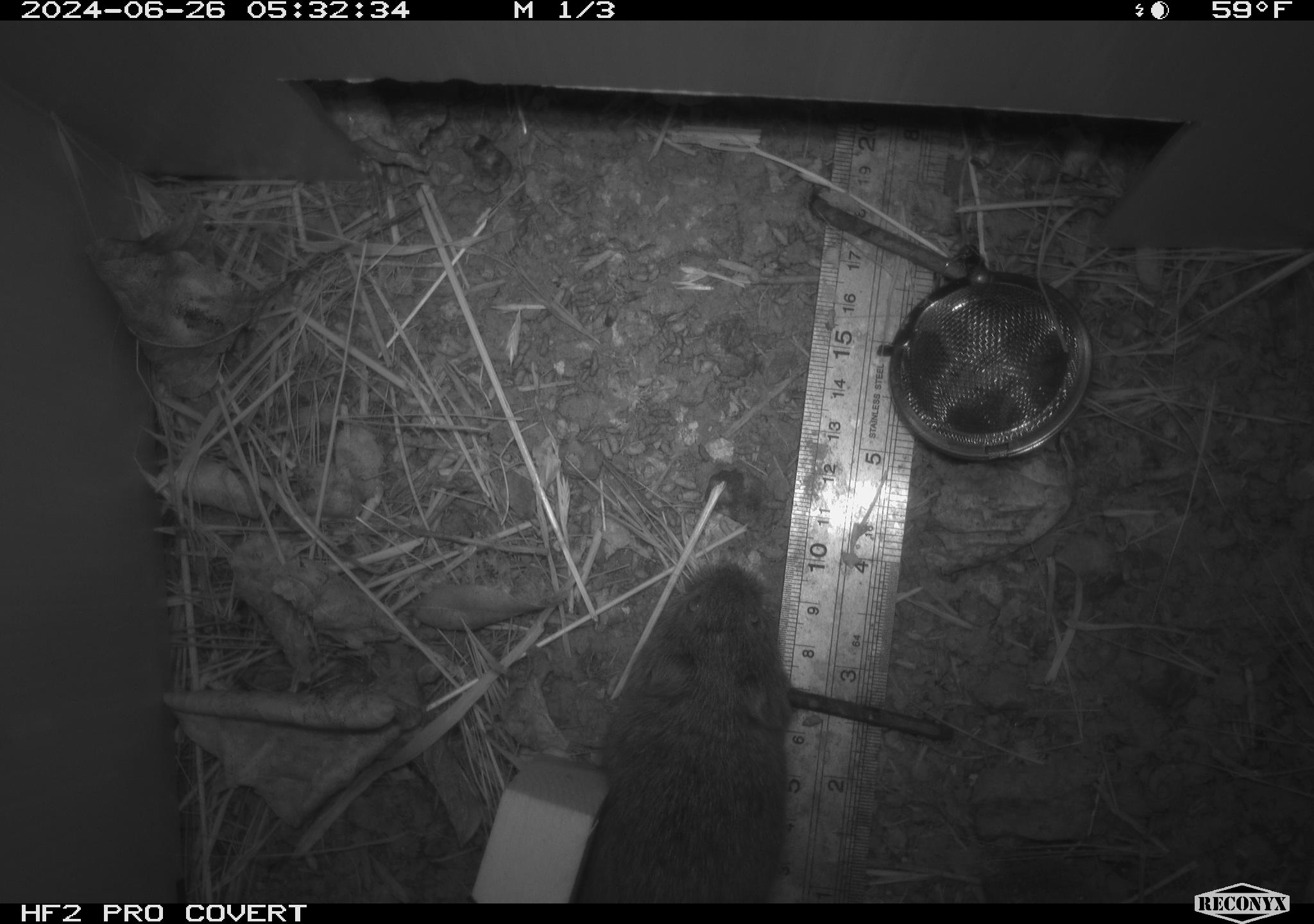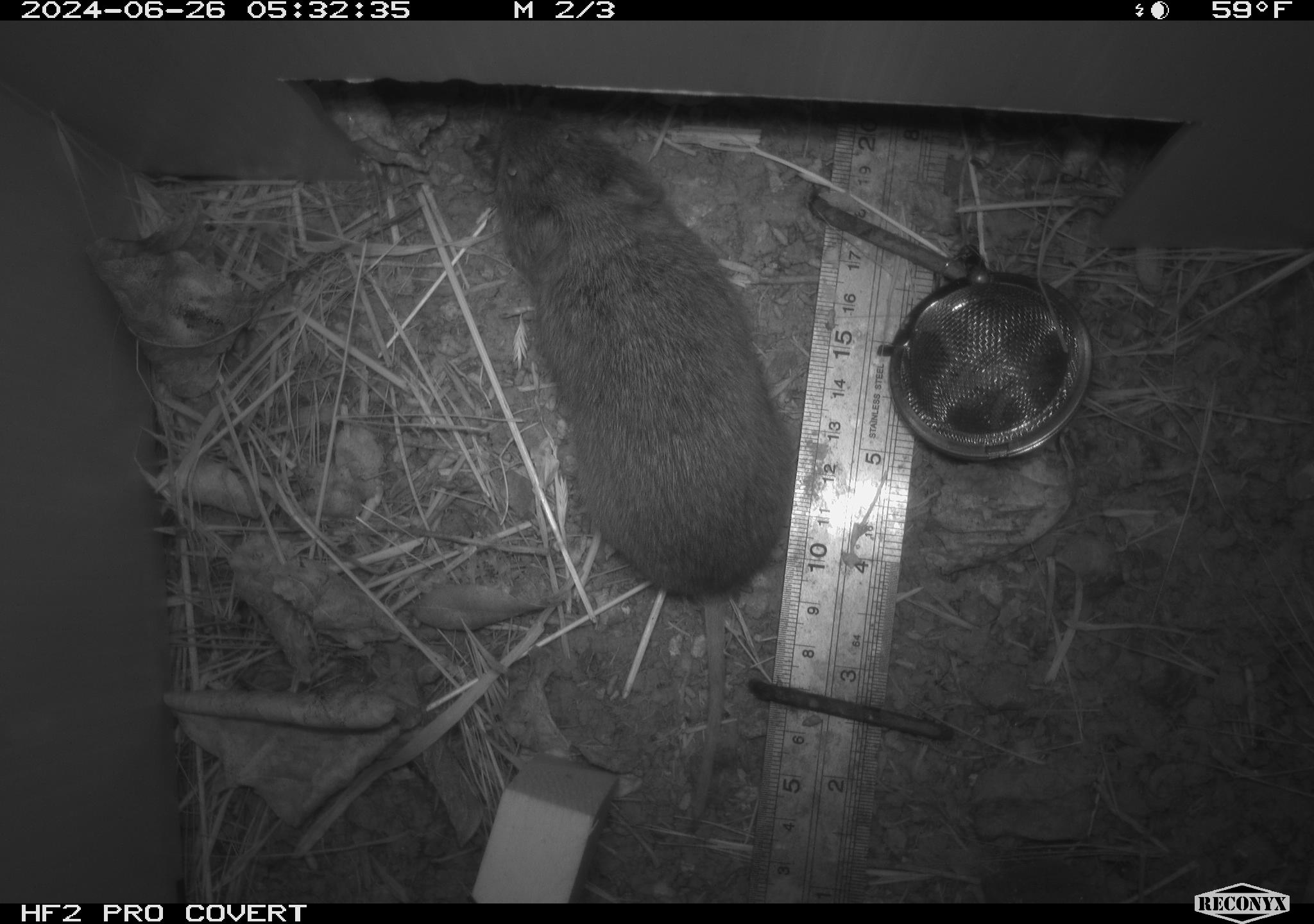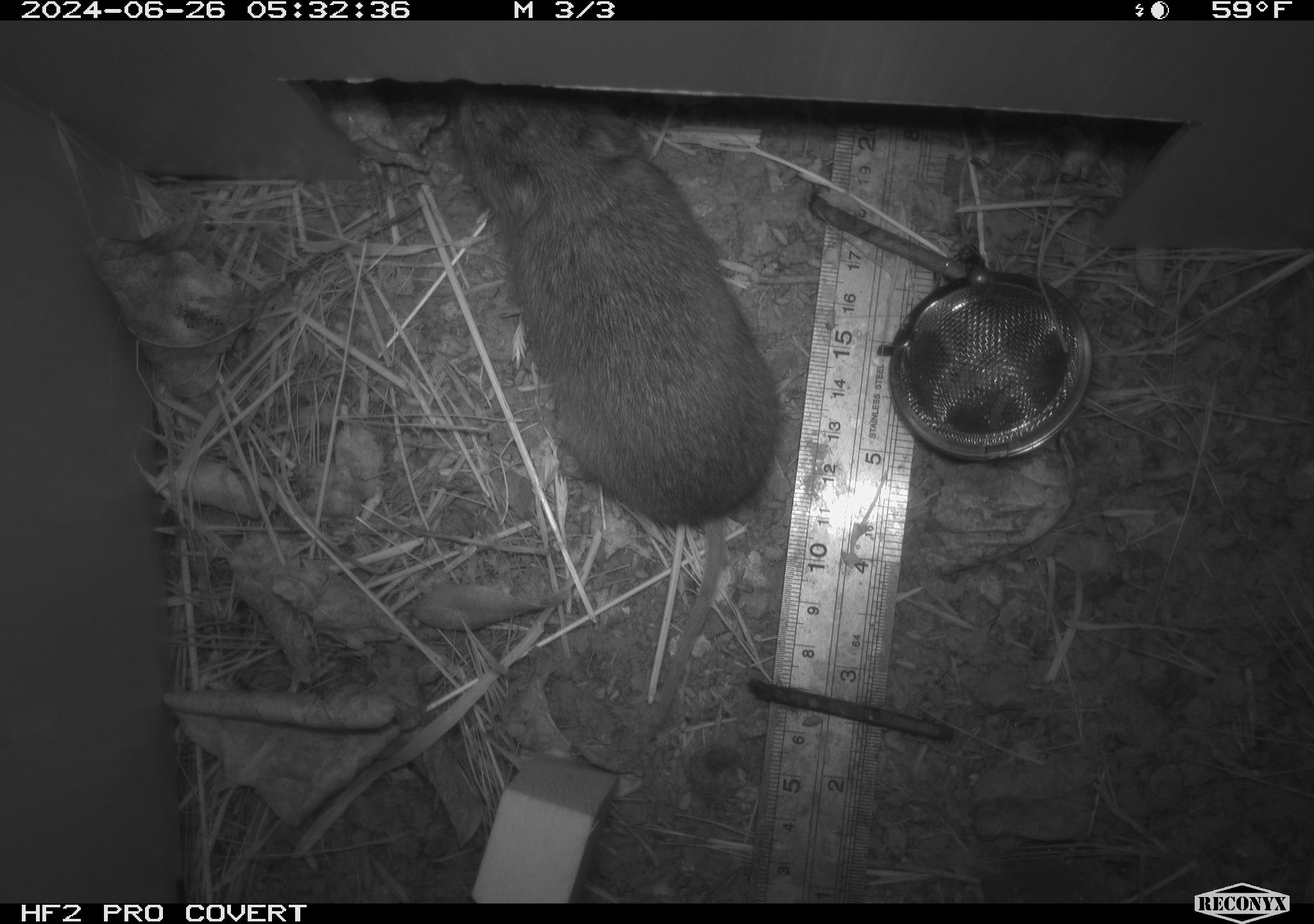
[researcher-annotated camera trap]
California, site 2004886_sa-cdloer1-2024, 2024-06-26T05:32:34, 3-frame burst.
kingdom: Animalia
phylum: Chordata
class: Mammalia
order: Rodentia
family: Cricetidae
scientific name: Arvicolinae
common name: voles, lemmings, and muskrats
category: arvicolinae subfamily